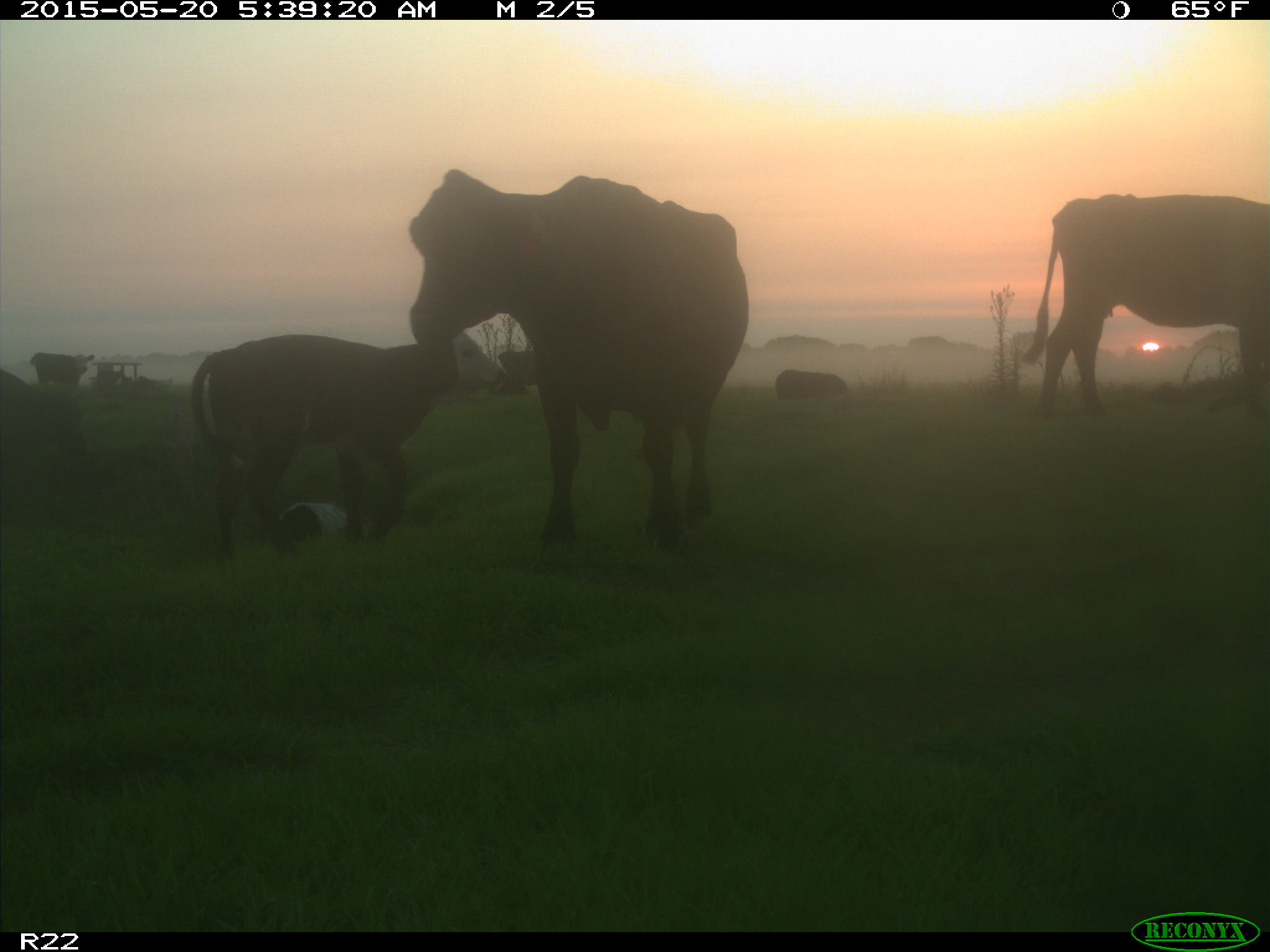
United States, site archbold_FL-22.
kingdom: Animalia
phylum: Chordata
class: Mammalia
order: Artiodactyla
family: Bovidae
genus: Bos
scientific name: Bos taurus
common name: domestic cow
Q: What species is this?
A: Bos taurus (domestic cow).